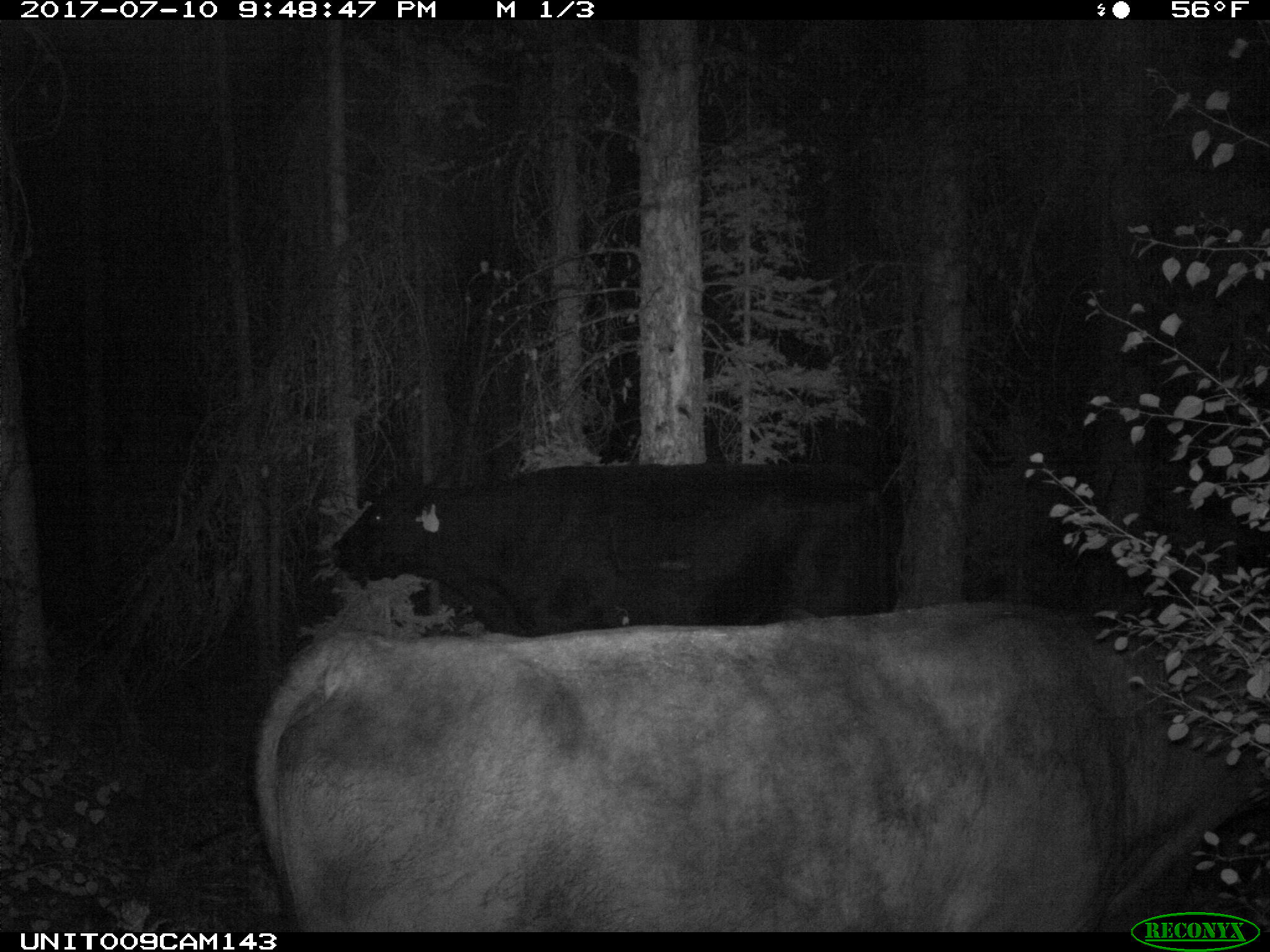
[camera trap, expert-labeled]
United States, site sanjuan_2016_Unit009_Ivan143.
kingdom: Animalia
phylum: Chordata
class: Mammalia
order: Artiodactyla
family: Bovidae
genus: Bos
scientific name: Bos taurus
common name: domestic cow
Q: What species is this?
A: Bos taurus (domestic cow).